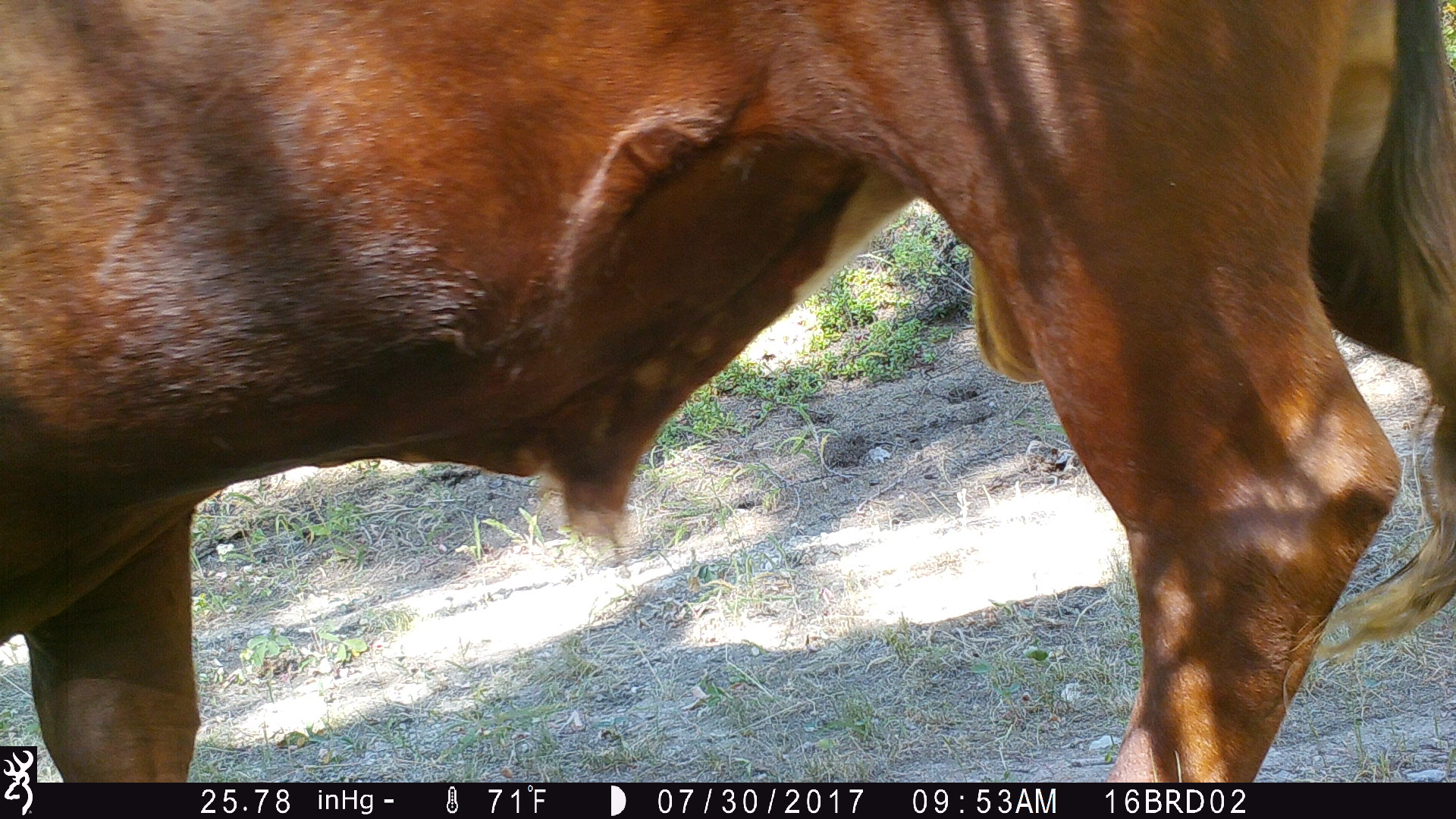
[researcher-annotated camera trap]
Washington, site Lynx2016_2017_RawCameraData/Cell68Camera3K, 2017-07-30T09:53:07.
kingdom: Animalia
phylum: Chordata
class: Mammalia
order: Artiodactyla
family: Bovidae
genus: Bos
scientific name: Bos taurus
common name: domestic cattle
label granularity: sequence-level